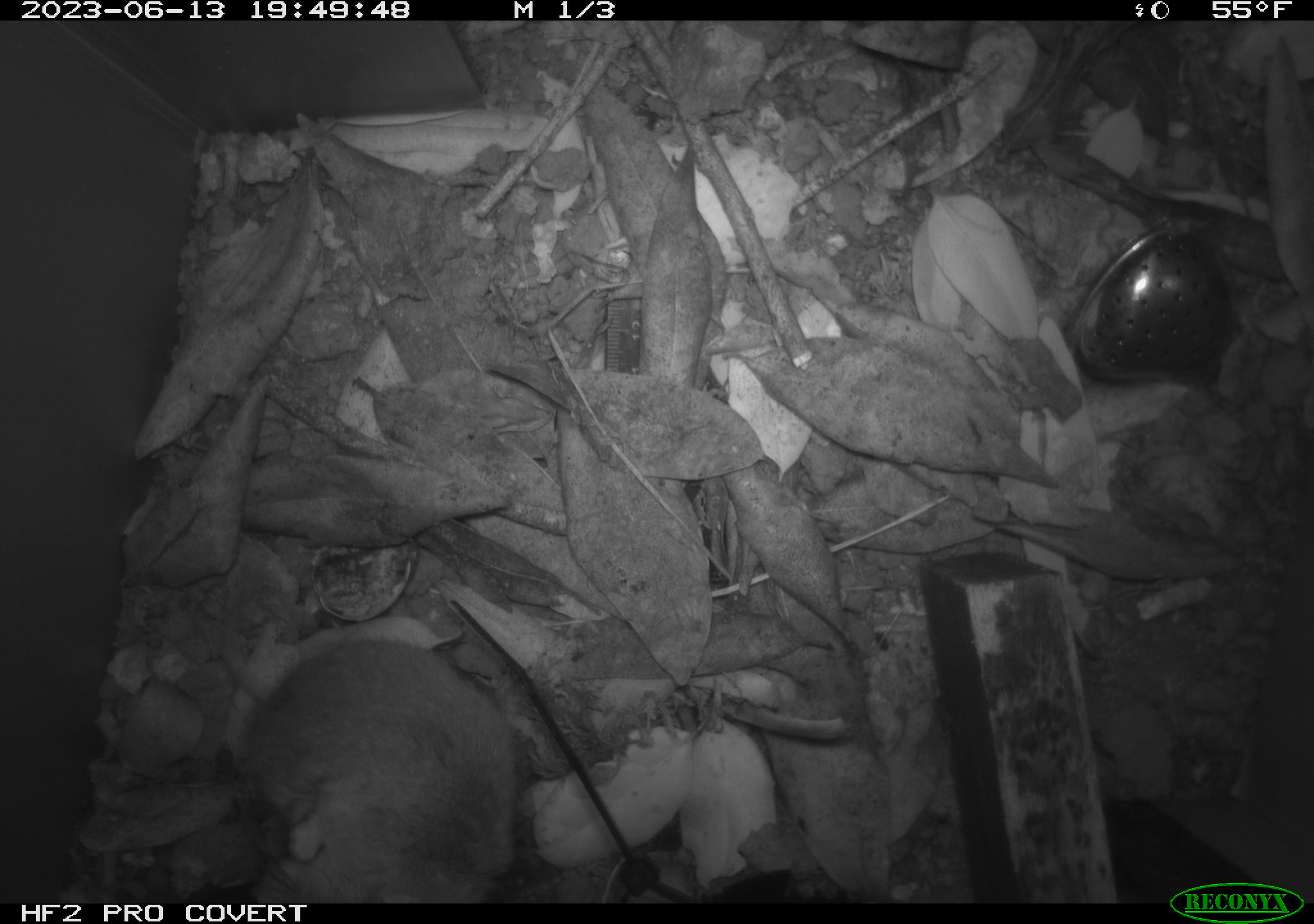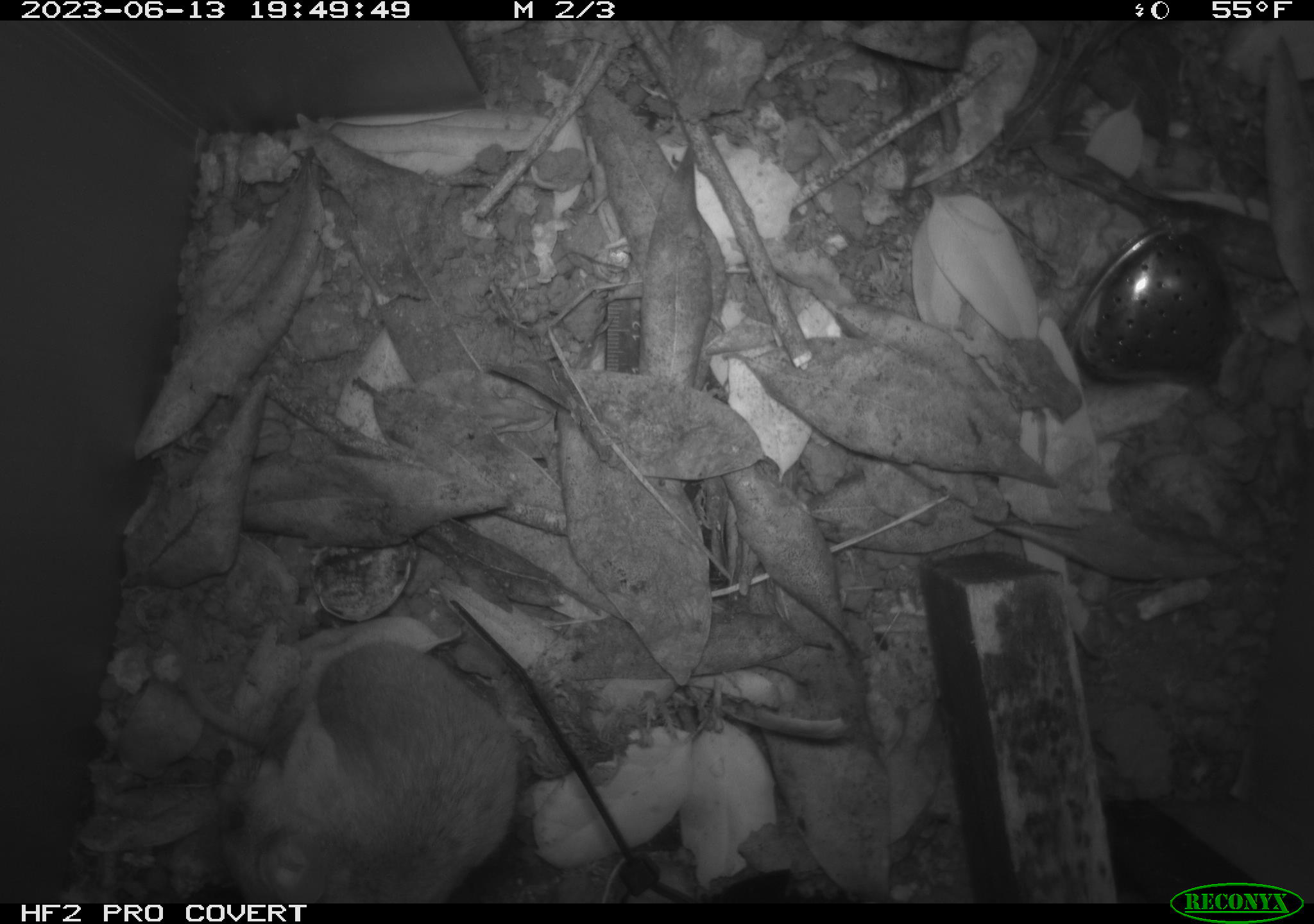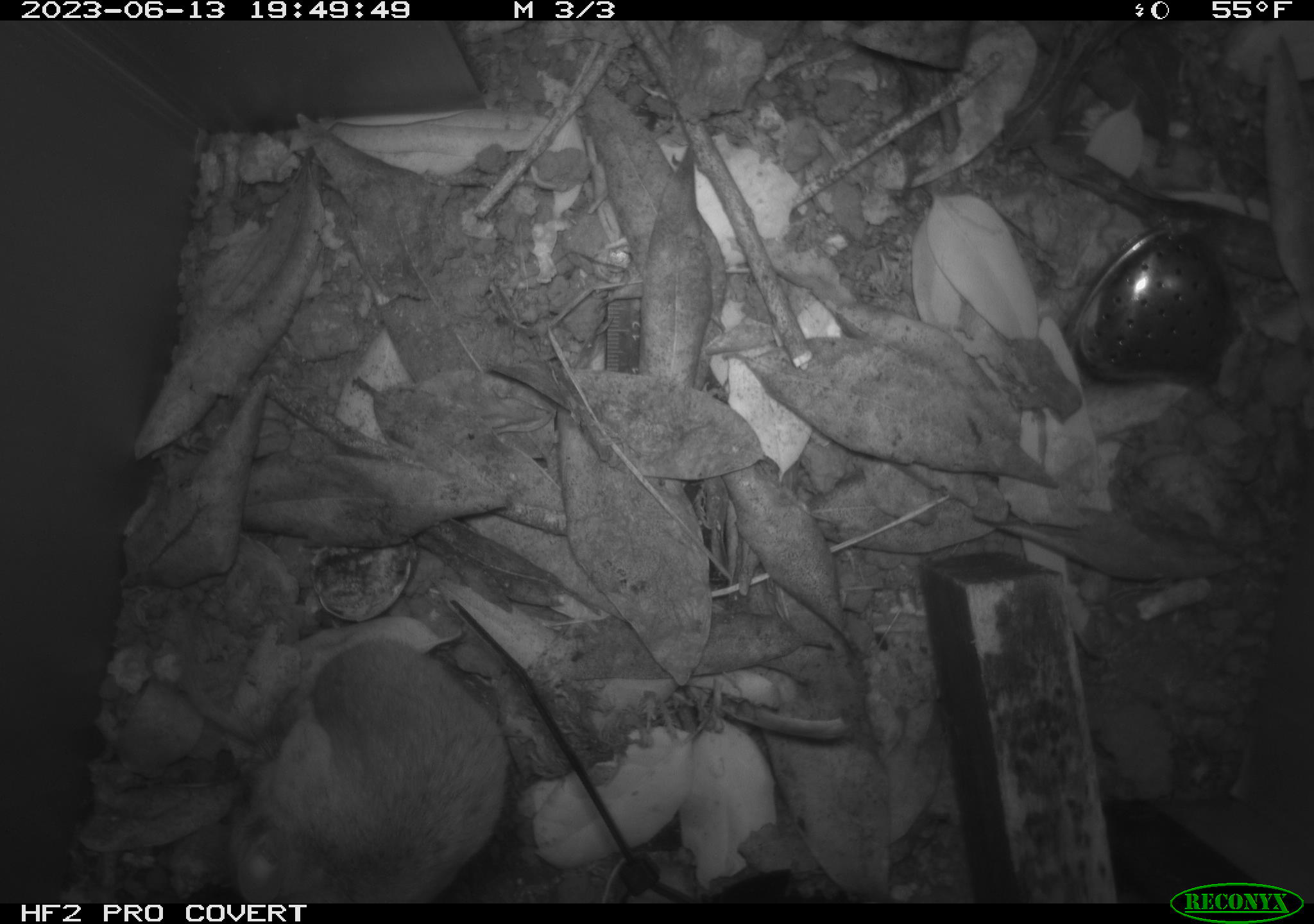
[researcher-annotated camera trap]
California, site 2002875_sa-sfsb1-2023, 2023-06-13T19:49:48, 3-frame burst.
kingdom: Animalia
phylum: Chordata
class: Mammalia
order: Rodentia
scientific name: Rodentia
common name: mouse species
Mouse species (Rodentia).